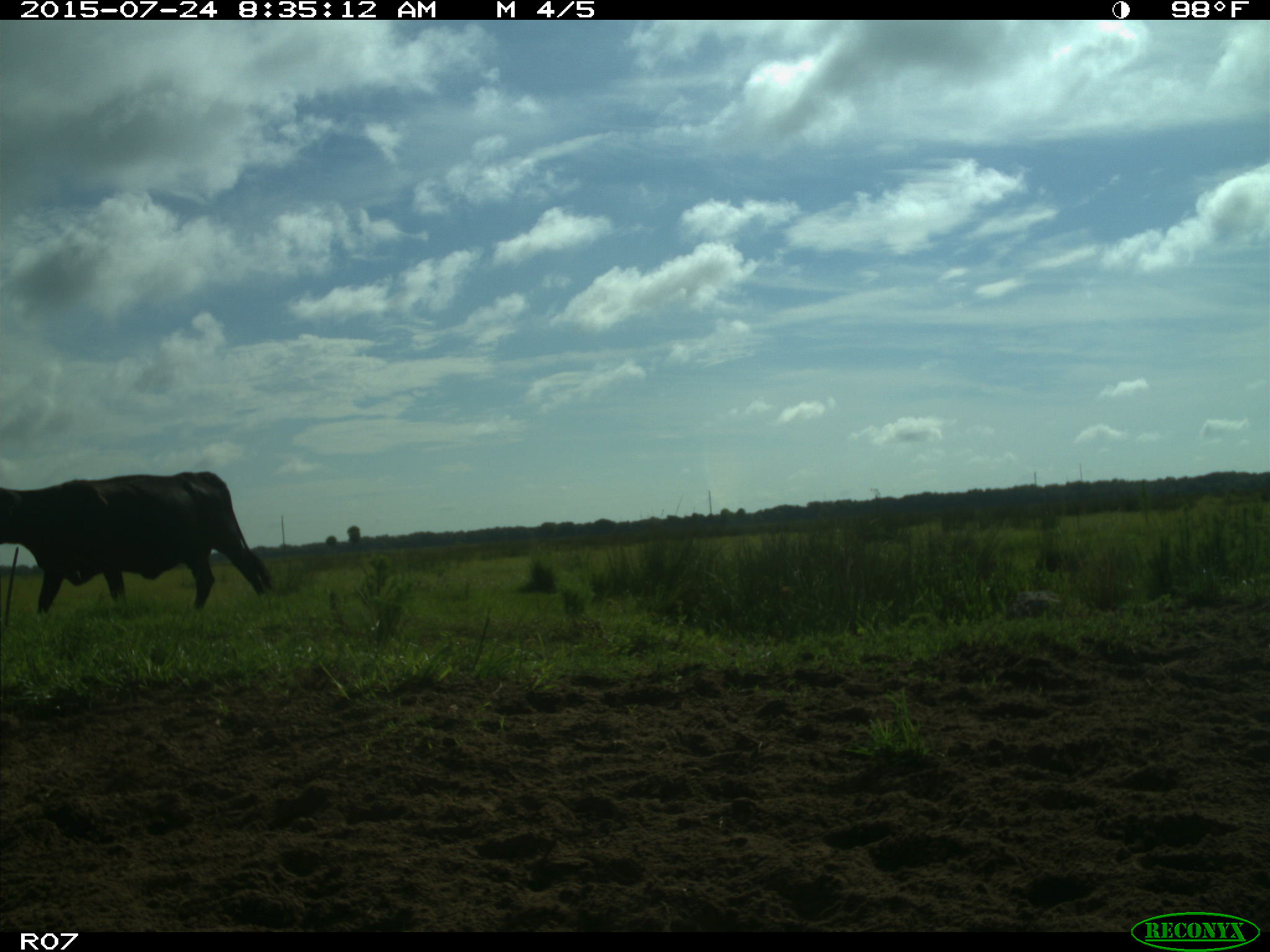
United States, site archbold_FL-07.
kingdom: Animalia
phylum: Chordata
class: Mammalia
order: Artiodactyla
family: Bovidae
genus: Bos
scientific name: Bos taurus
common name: domestic cow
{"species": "Bos taurus (domestic cow)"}